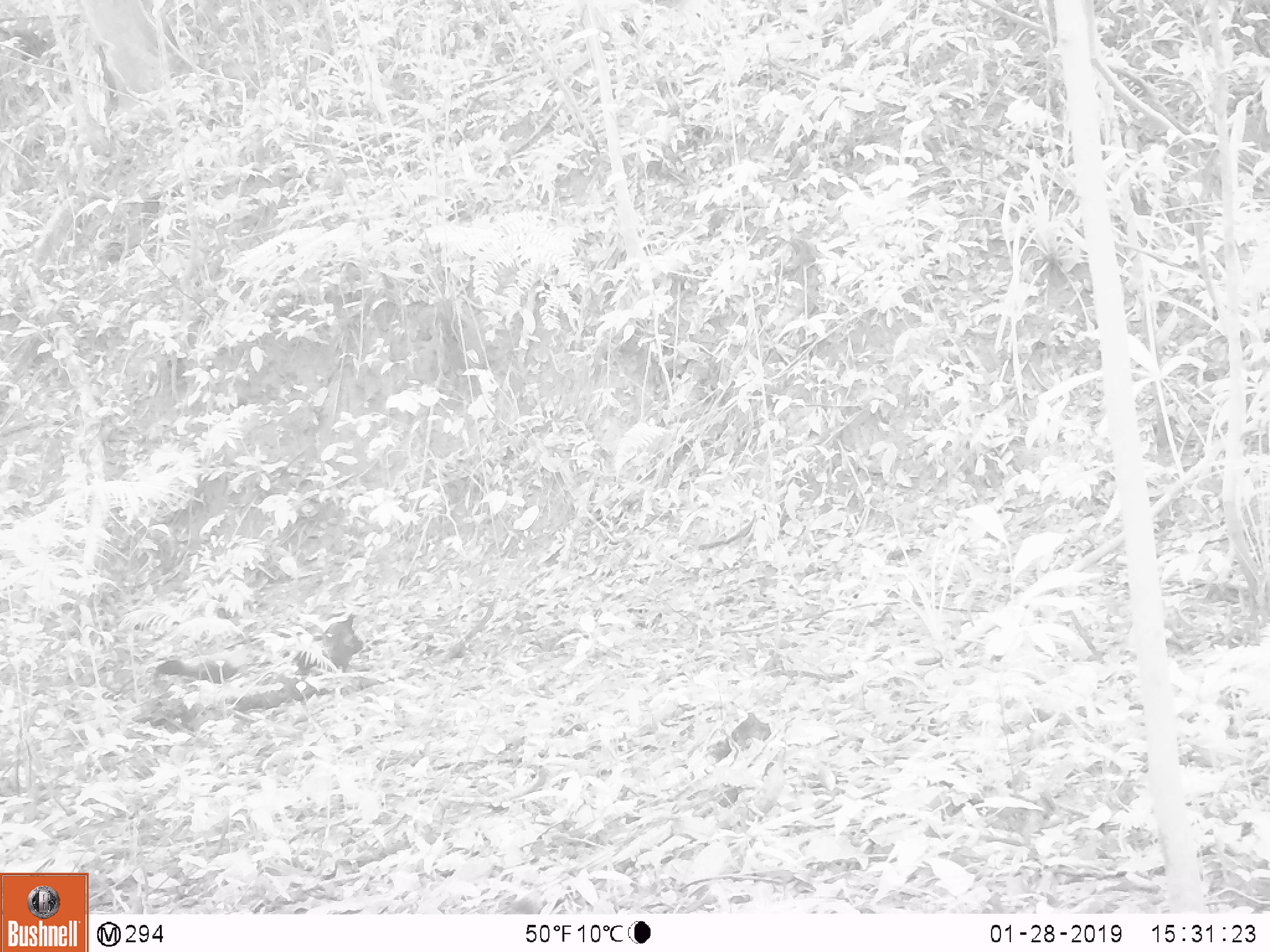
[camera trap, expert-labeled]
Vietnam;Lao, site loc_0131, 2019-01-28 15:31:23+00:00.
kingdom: Animalia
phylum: Chordata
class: Aves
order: Galliformes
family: Phasianidae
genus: Gallus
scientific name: Gallus gallus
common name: red junglefowl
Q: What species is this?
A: Red junglefowl (Gallus gallus).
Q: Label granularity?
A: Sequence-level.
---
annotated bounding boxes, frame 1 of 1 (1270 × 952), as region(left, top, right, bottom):
red junglefowl: region(295, 612, 364, 678); region(151, 643, 252, 687)